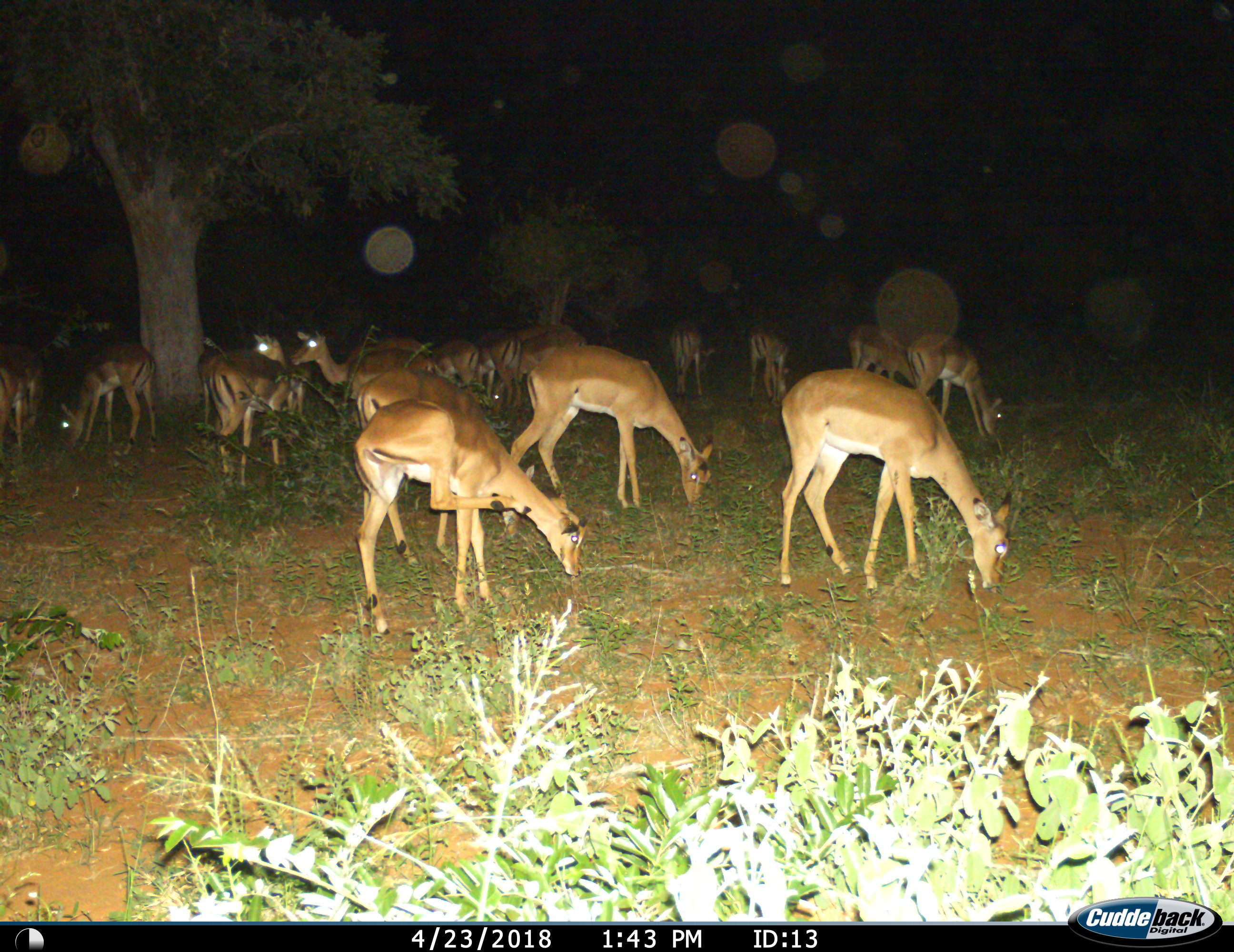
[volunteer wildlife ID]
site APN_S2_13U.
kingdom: Animalia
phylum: Chordata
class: Mammalia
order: Artiodactyla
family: Bovidae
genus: Aepyceros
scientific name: Aepyceros melampus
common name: impala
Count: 11-50.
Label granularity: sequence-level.